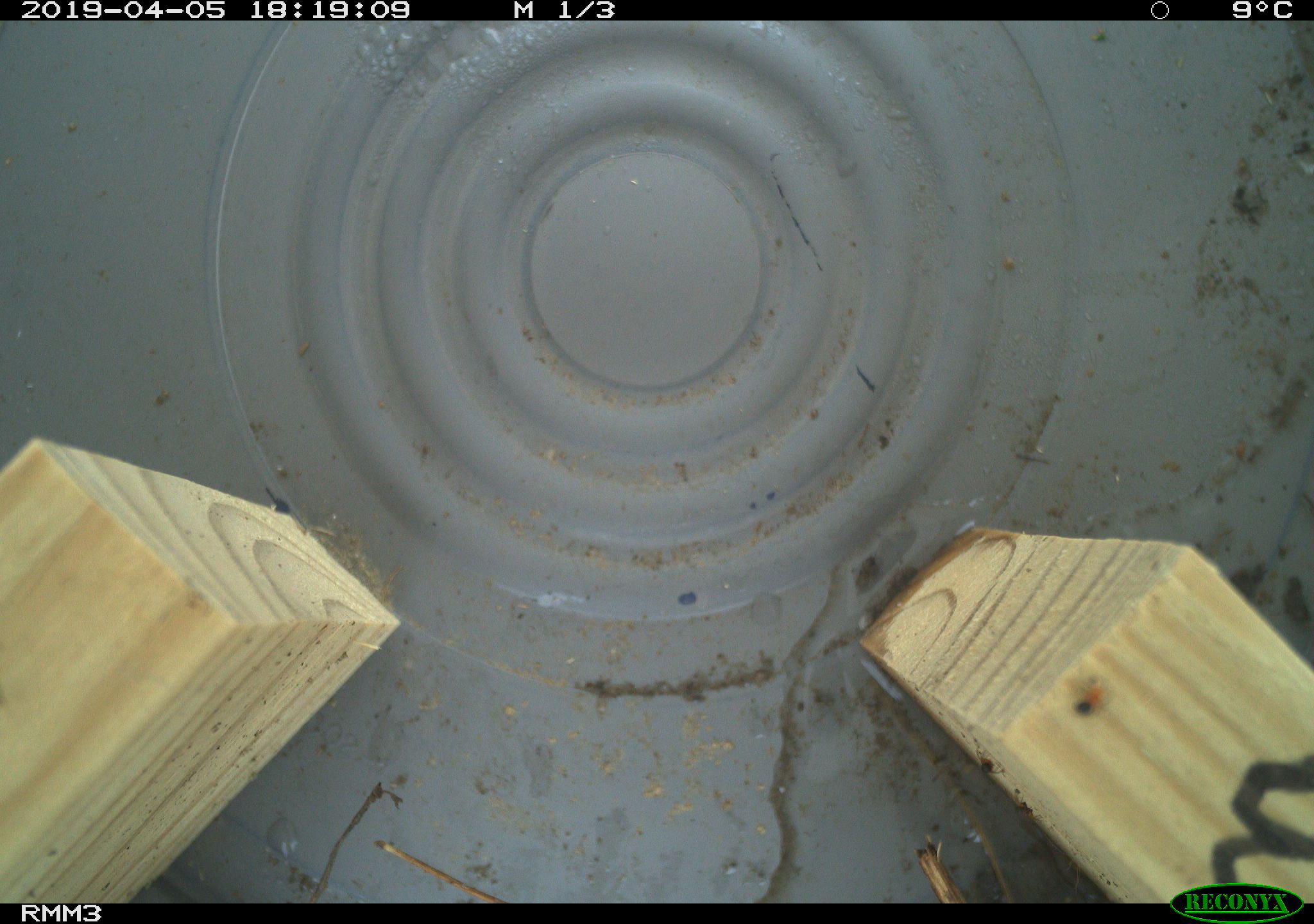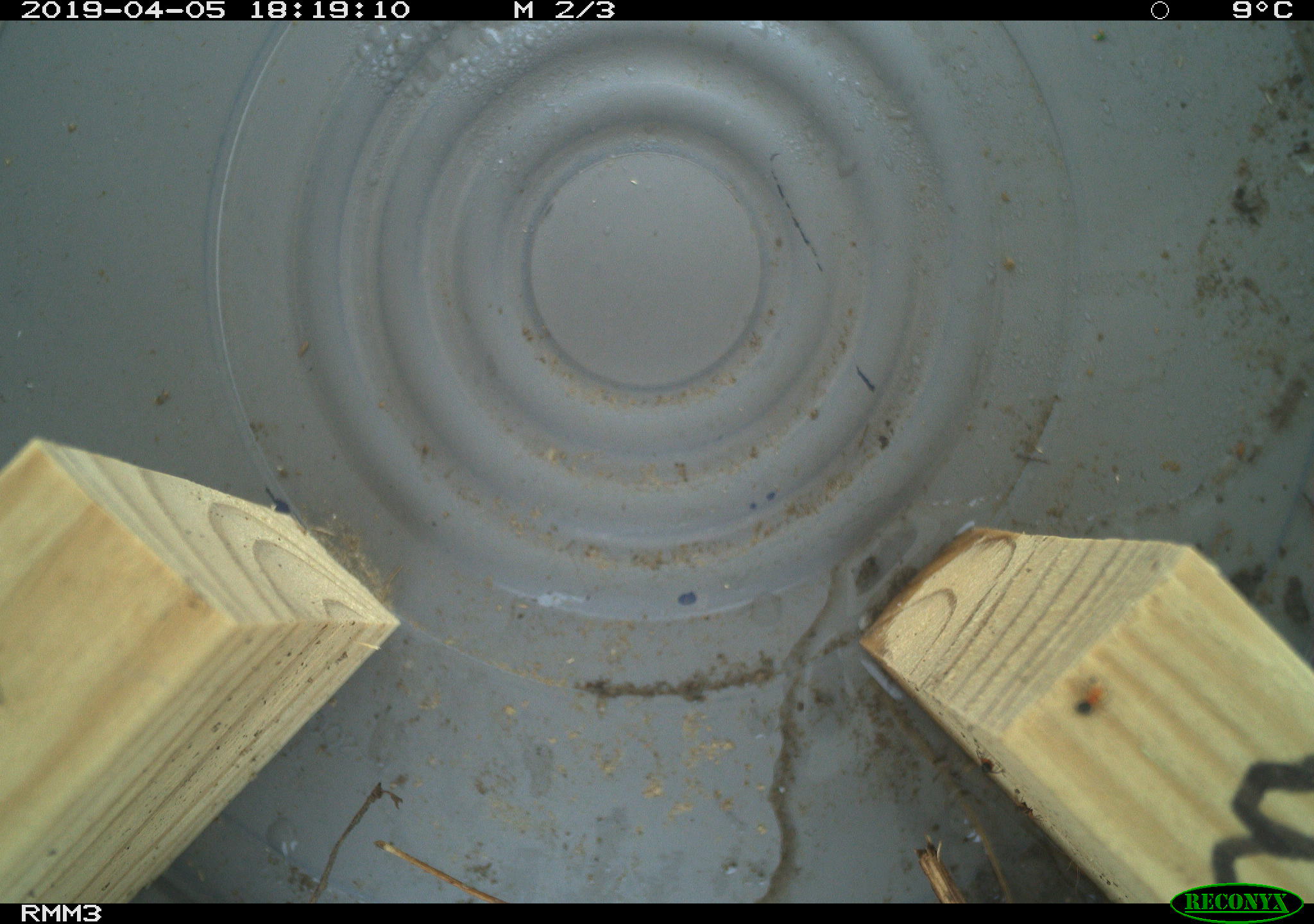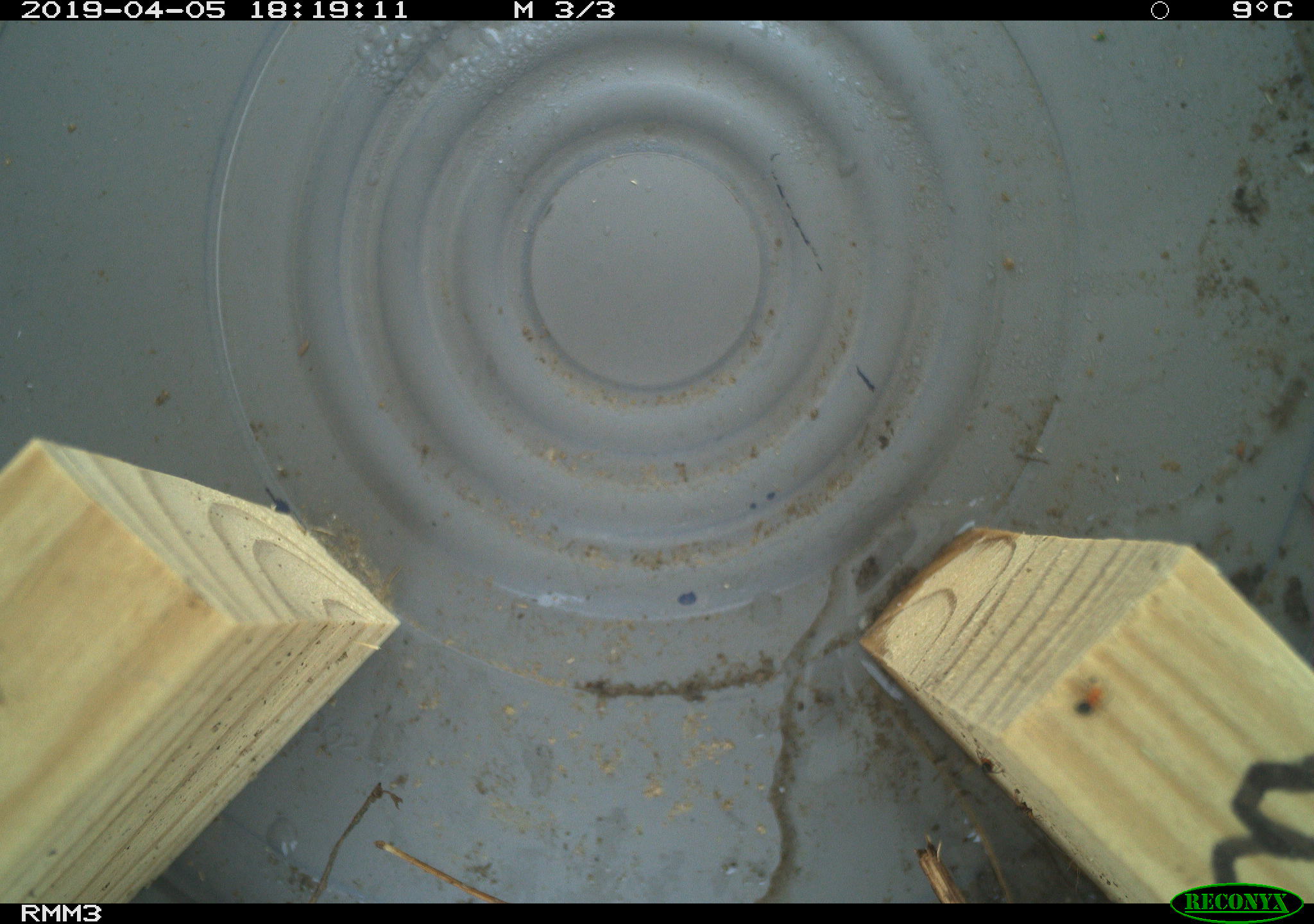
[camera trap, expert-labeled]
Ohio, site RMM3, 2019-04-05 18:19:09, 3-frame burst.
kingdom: Animalia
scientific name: Animalia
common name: animal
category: invertebrate